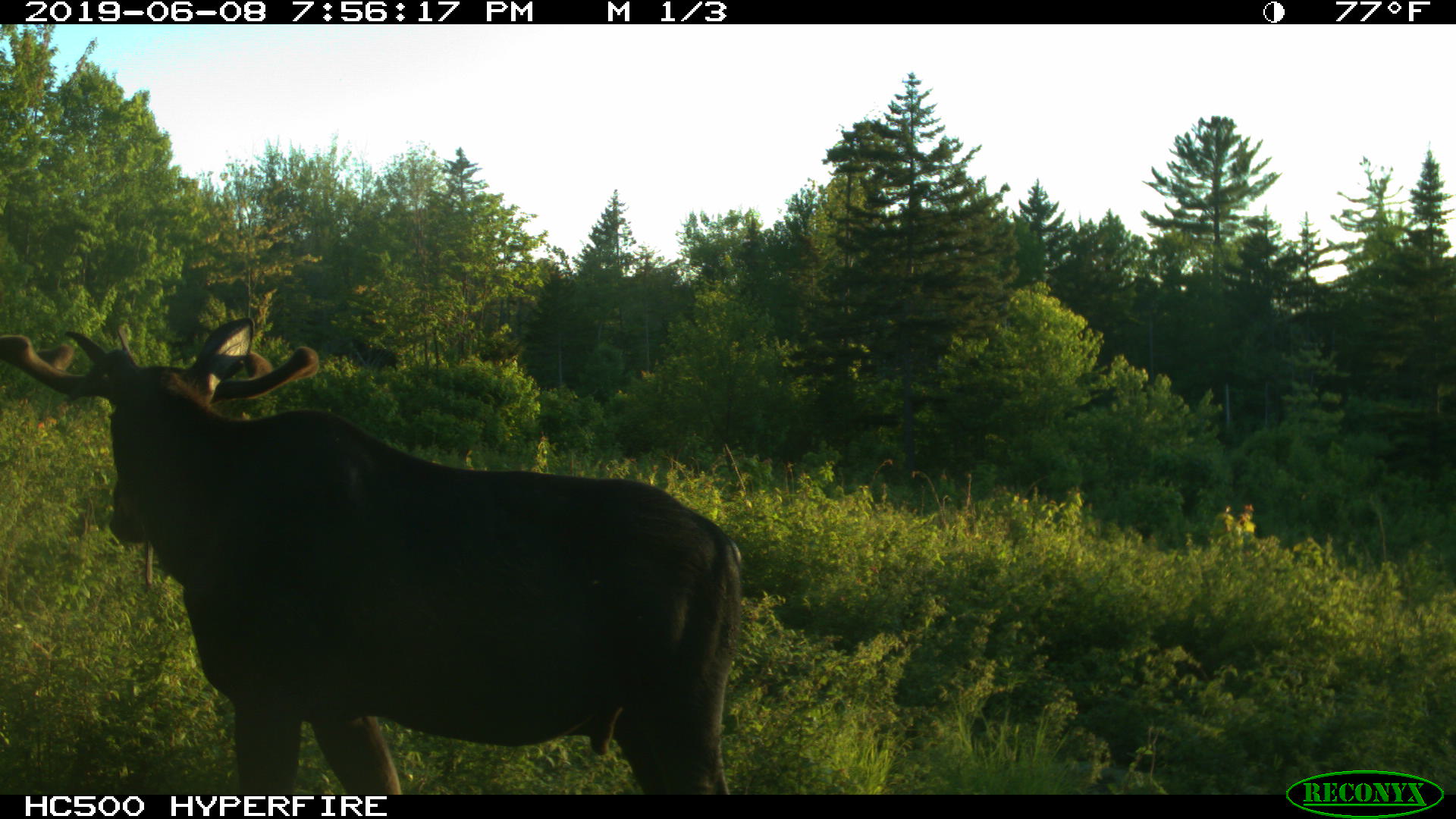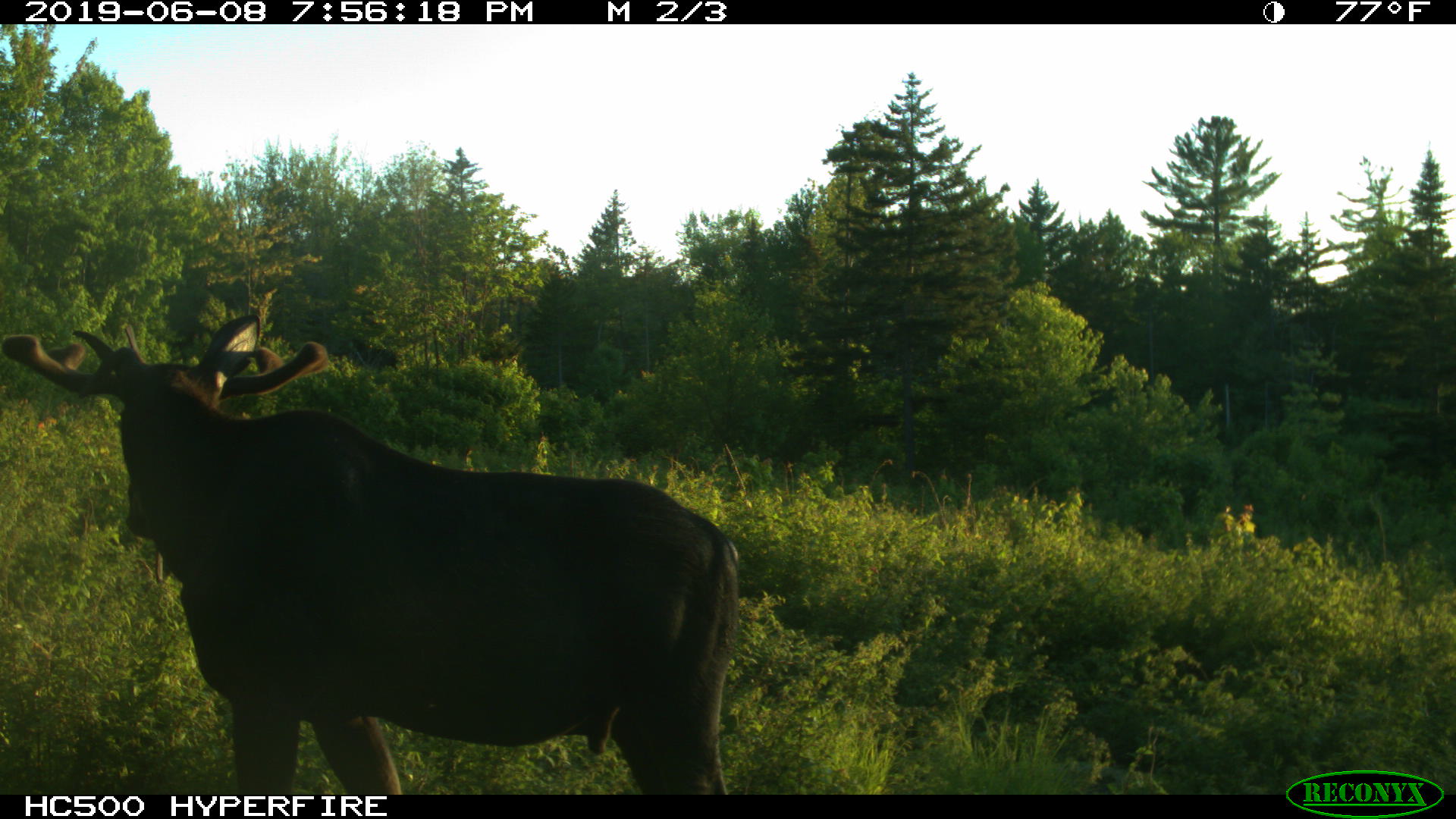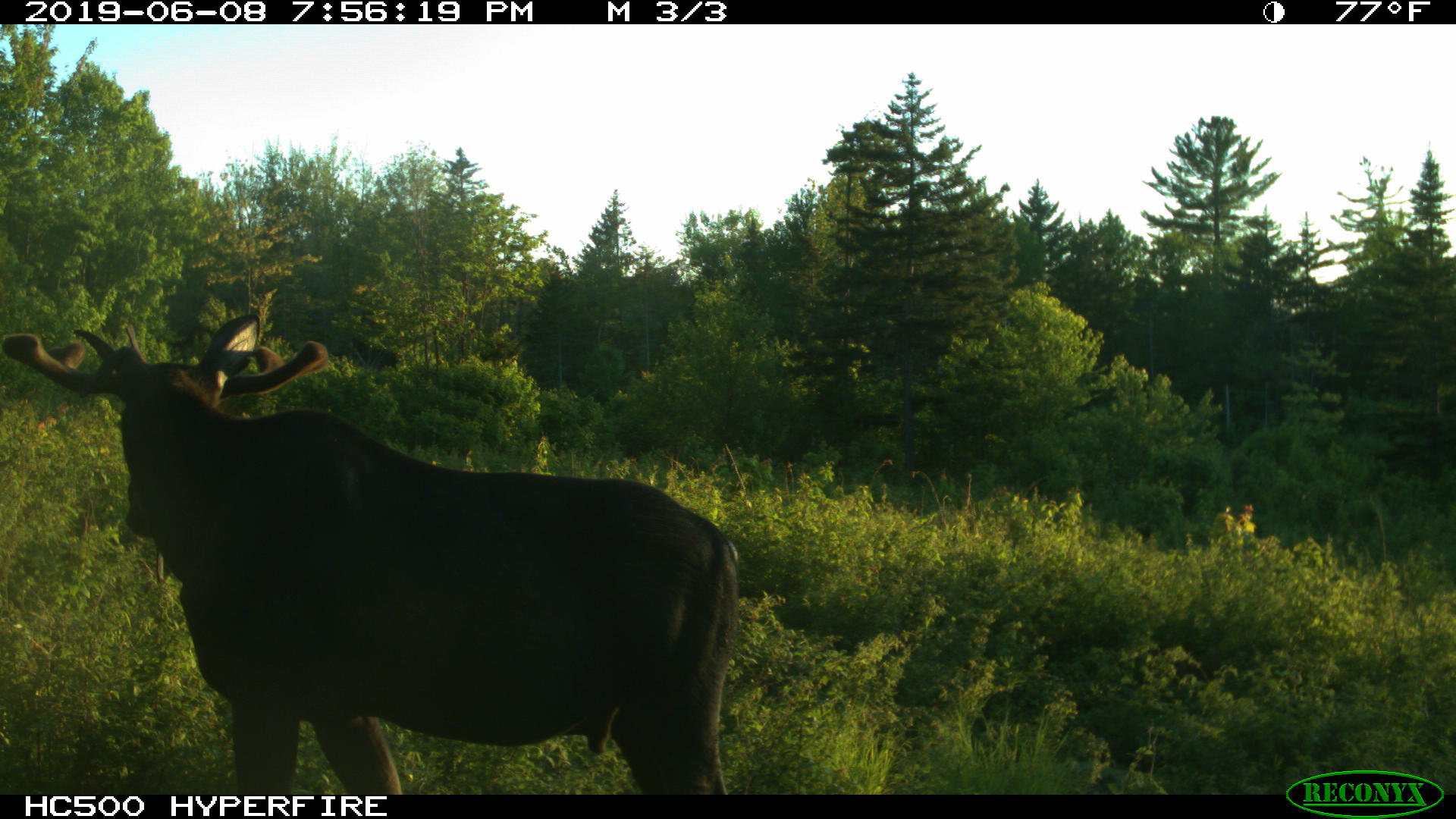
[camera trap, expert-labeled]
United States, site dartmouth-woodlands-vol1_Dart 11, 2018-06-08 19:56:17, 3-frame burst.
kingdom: Animalia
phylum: Chordata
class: Mammalia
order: Artiodactyla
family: Cervidae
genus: Alces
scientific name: Alces alces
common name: moose